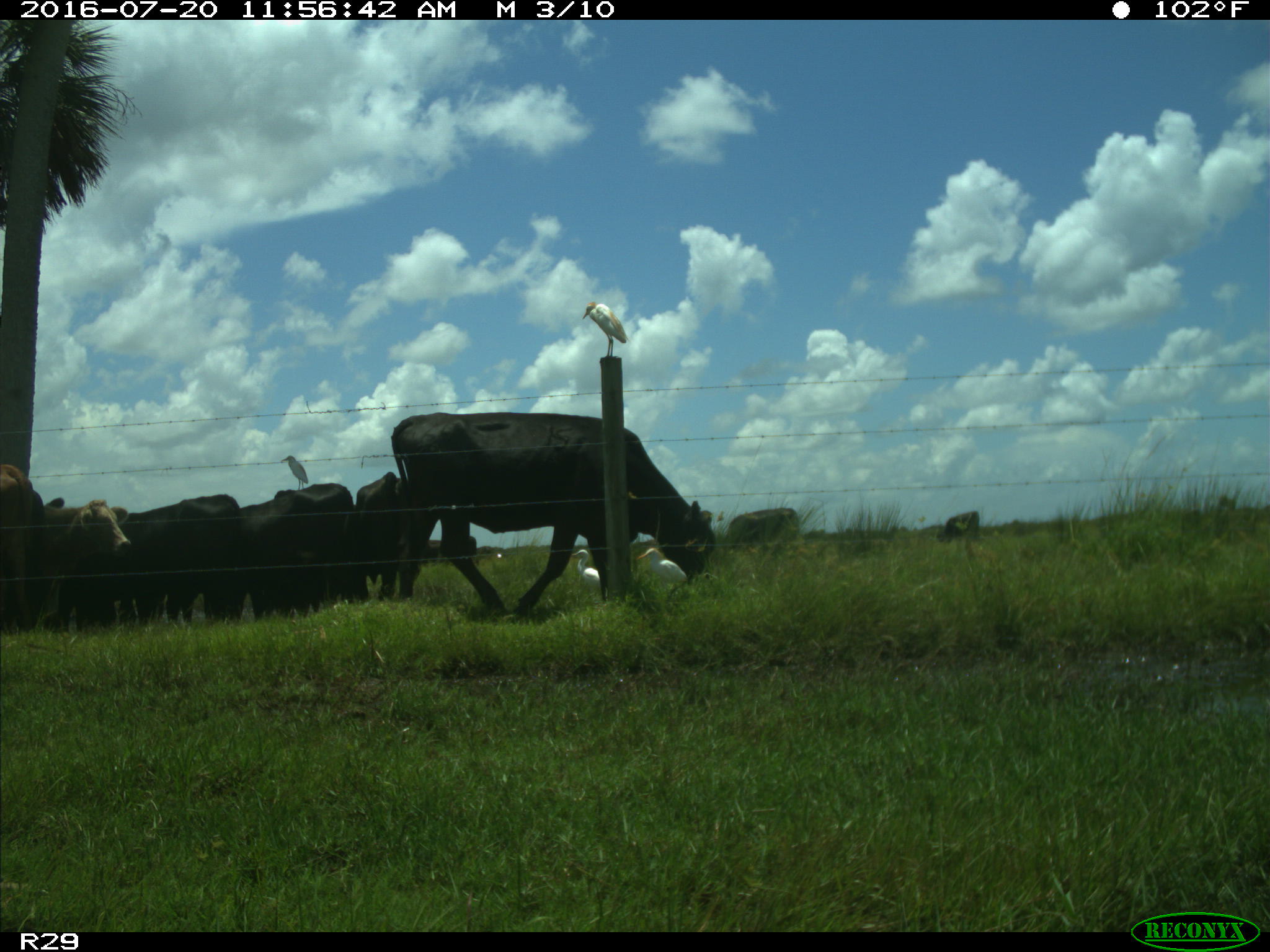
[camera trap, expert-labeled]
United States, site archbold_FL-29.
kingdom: Animalia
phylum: Chordata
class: Mammalia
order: Artiodactyla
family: Bovidae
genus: Bos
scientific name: Bos taurus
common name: domestic cow